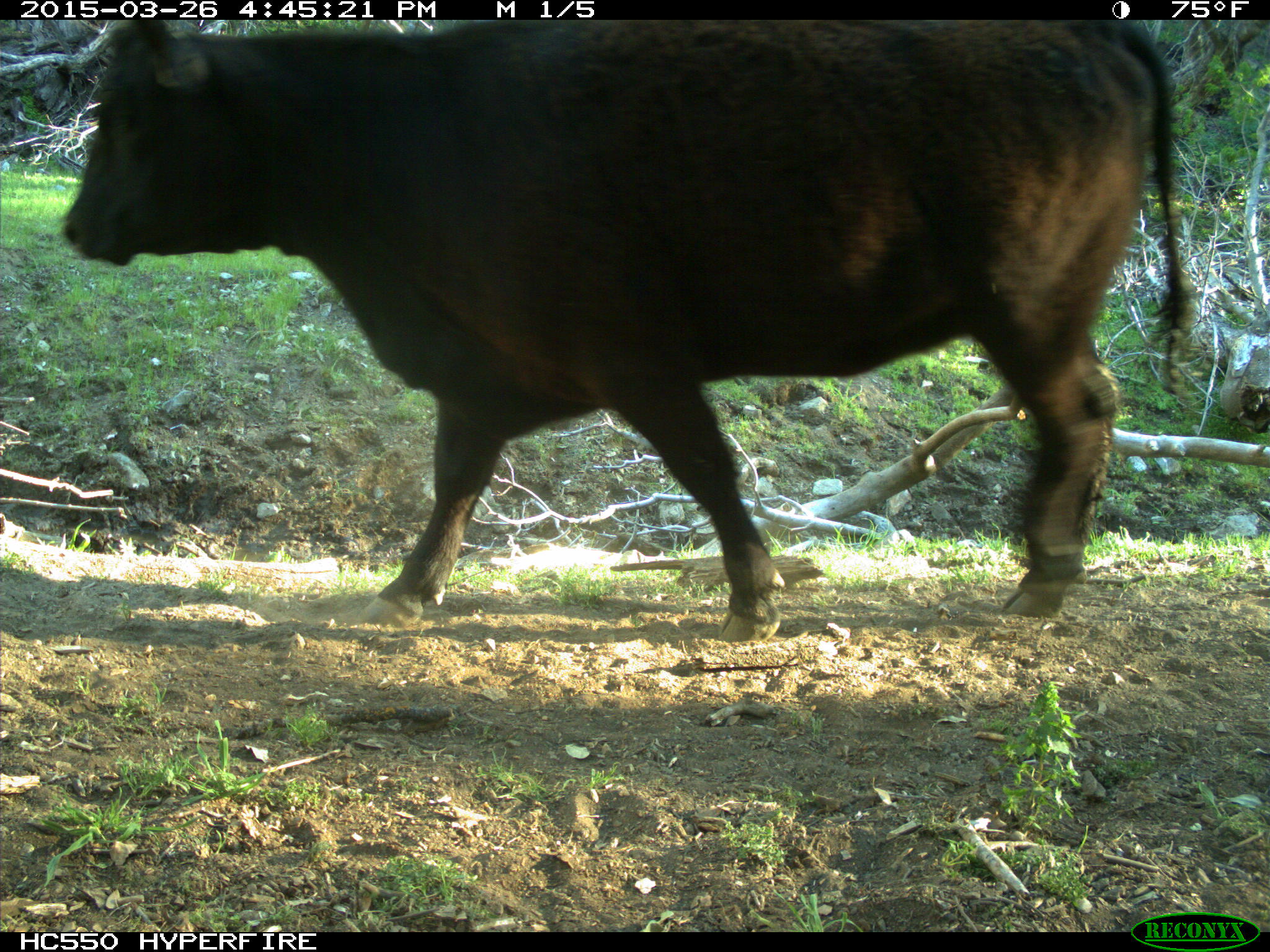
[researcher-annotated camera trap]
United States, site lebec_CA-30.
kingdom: Animalia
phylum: Chordata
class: Mammalia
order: Artiodactyla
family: Bovidae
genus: Bos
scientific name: Bos taurus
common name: domestic cow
Bos taurus (domestic cow).